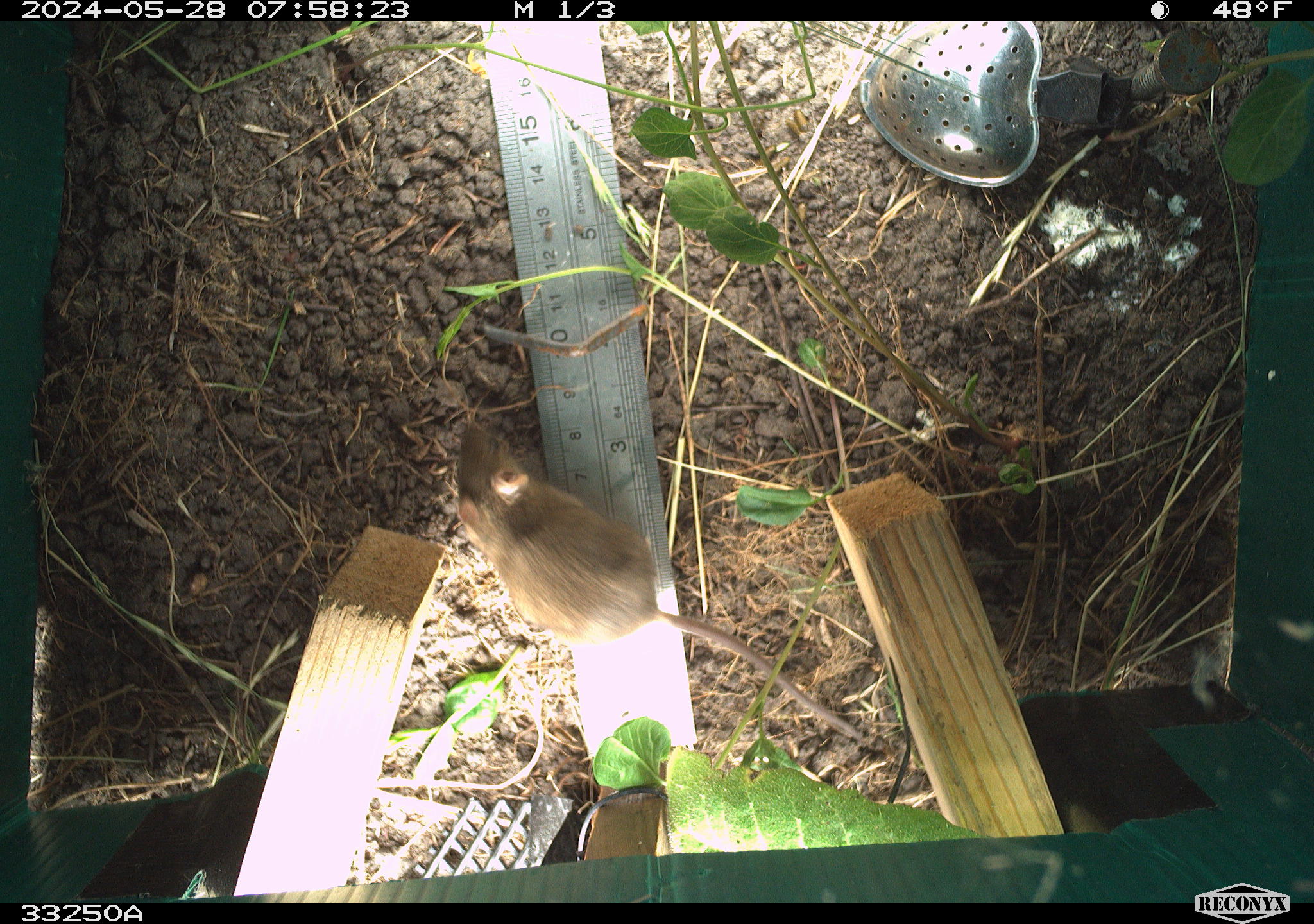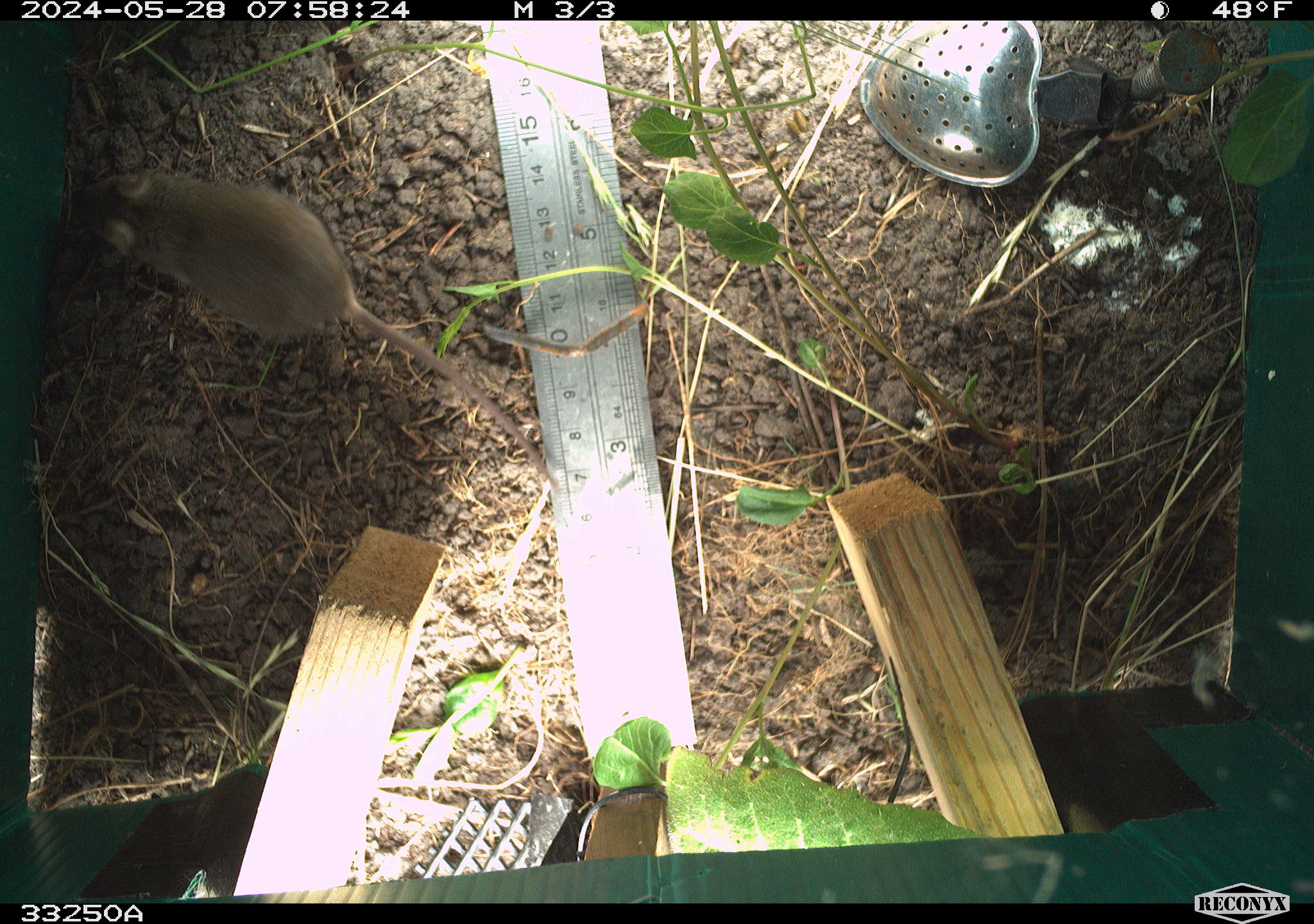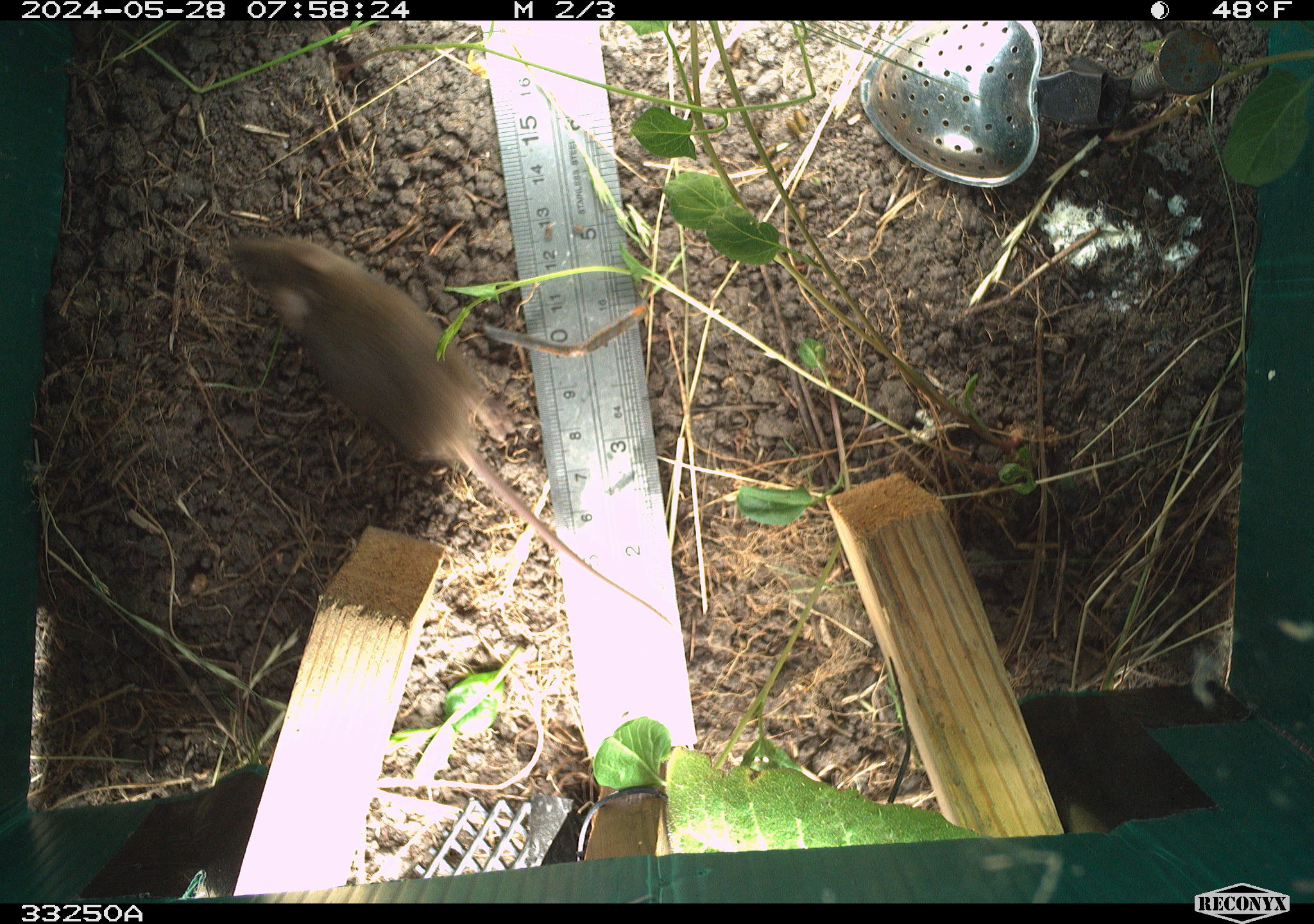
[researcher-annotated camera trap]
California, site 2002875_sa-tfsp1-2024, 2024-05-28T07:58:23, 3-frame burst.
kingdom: Animalia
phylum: Chordata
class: Mammalia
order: Rodentia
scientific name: Rodentia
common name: mouse species